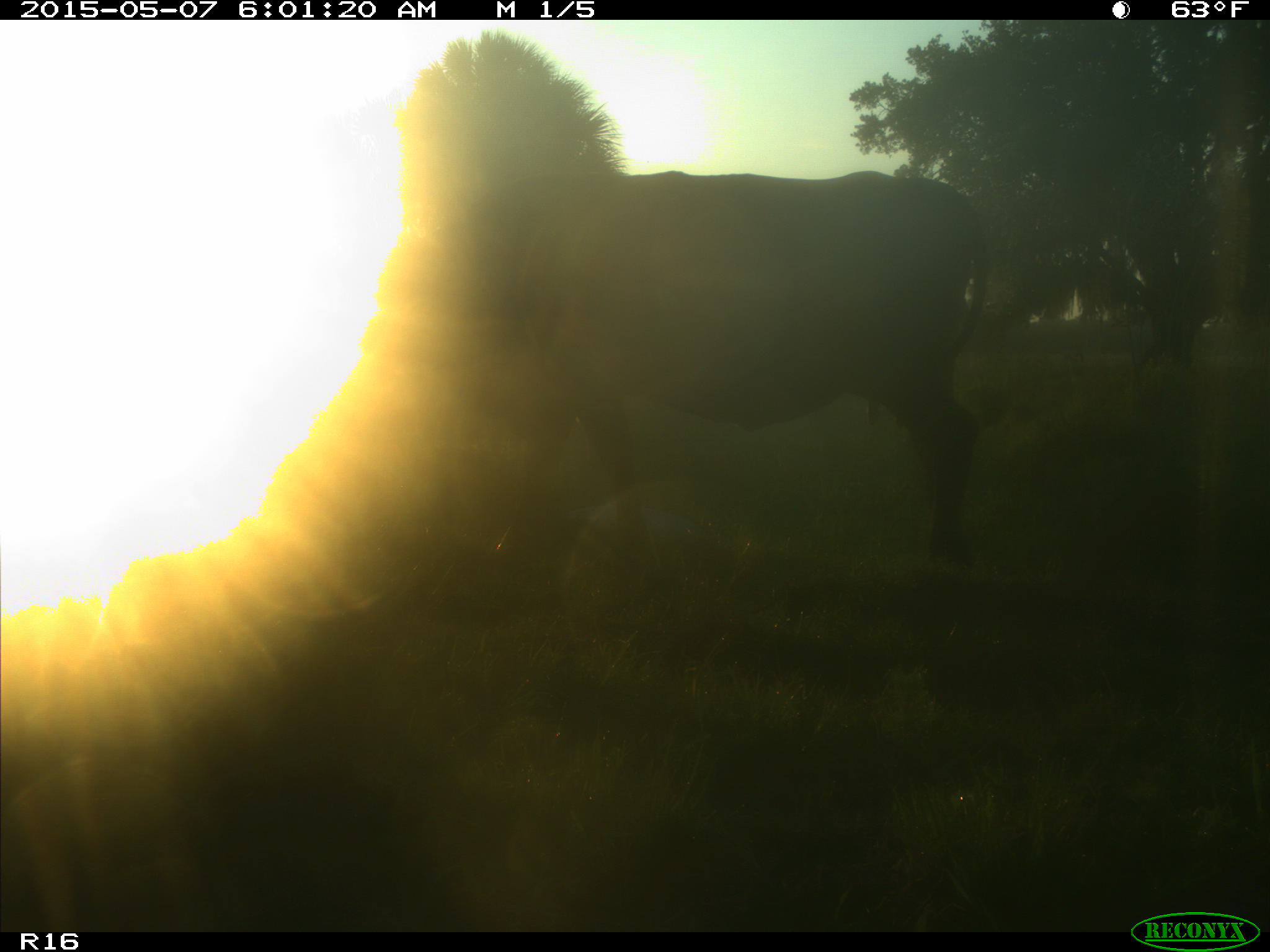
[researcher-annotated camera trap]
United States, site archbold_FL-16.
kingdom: Animalia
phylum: Chordata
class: Mammalia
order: Artiodactyla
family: Bovidae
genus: Bos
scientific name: Bos taurus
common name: domestic cow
Bos taurus (domestic cow).